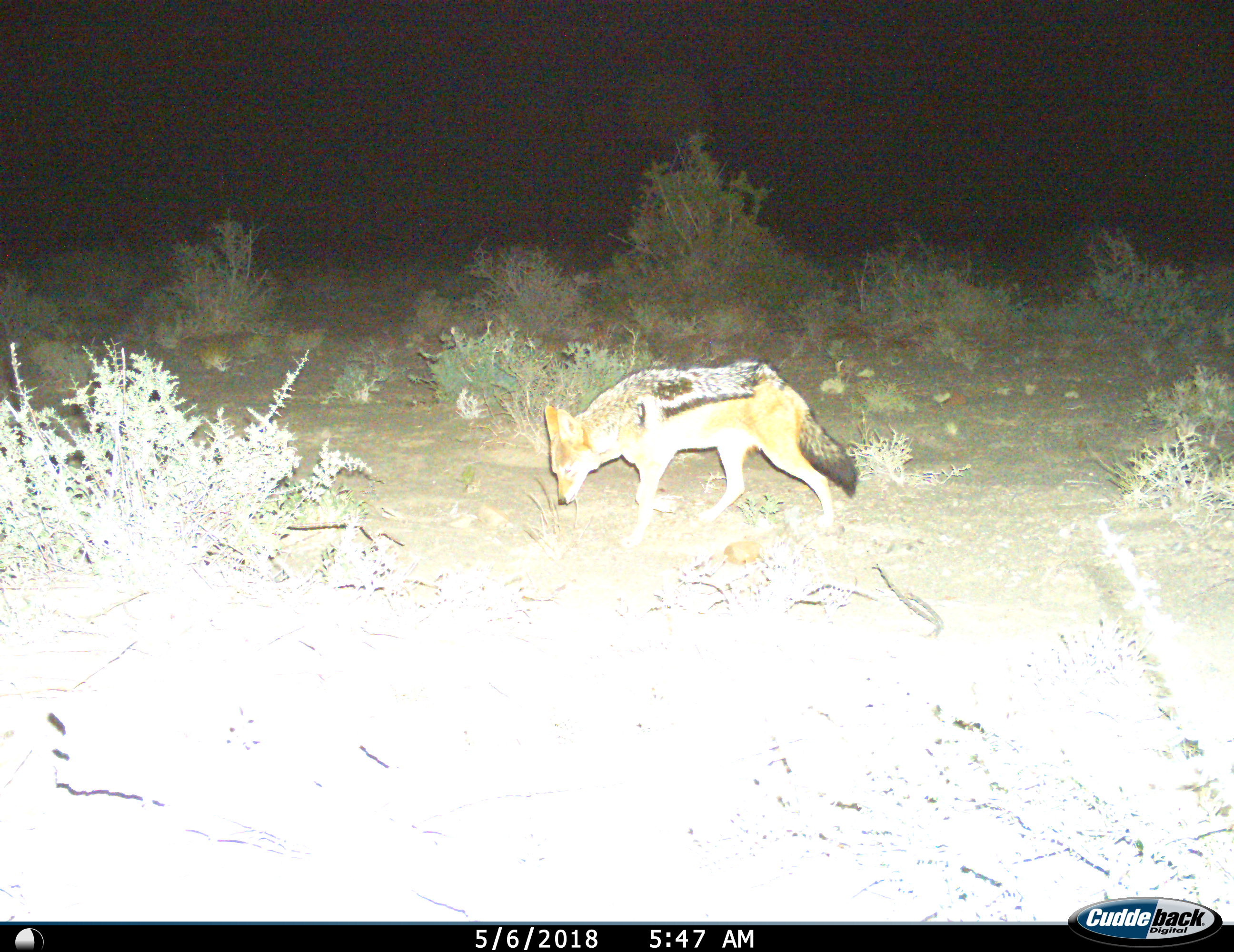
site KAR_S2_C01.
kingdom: Animalia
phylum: Chordata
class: Mammalia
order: Carnivora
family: Canidae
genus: Lupulella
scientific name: Lupulella mesomelas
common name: black-backed jackal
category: jackalblackbacked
Jackalblackbacked (black-backed jackal) (Lupulella mesomelas), count 1. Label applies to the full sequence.